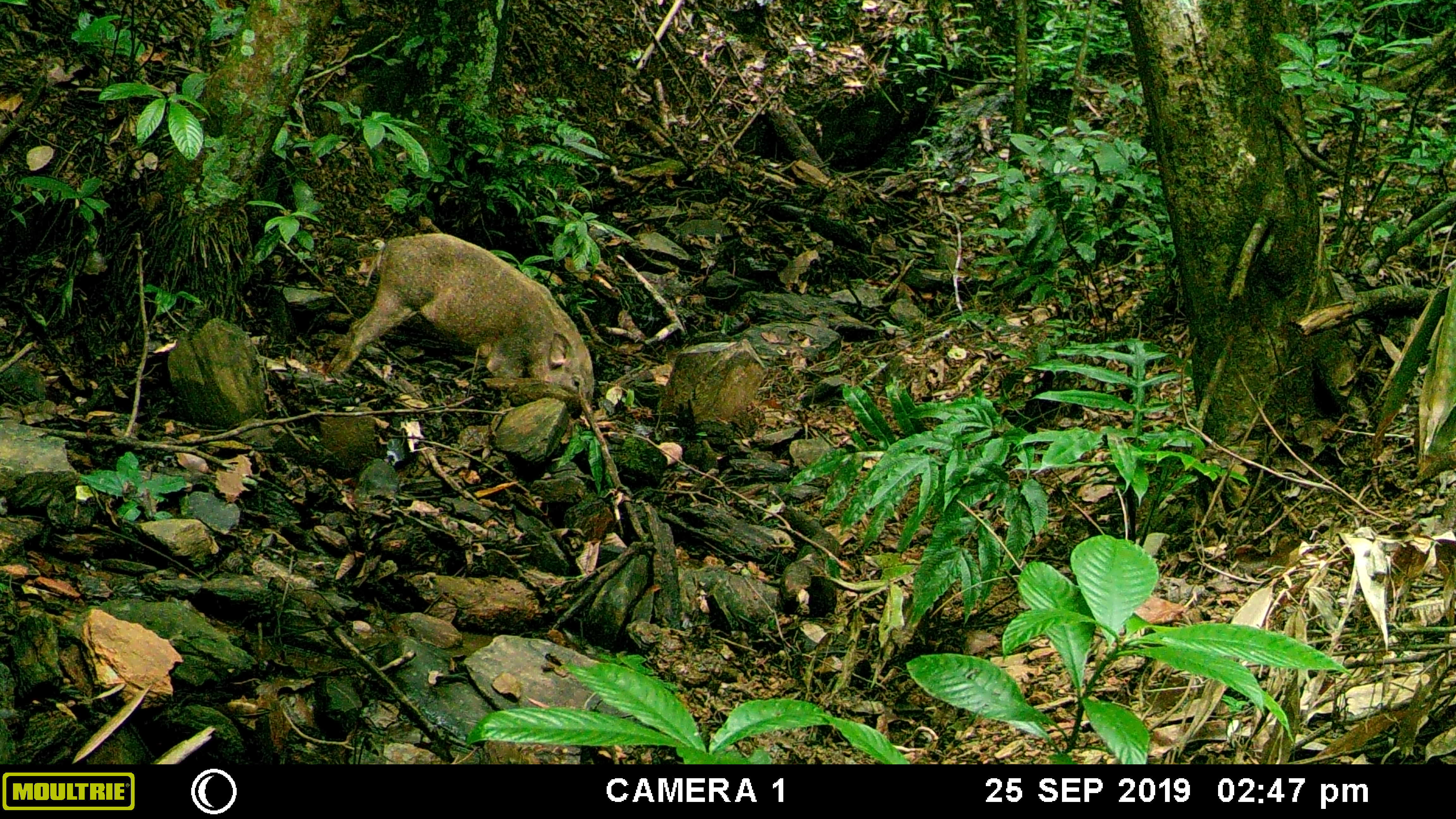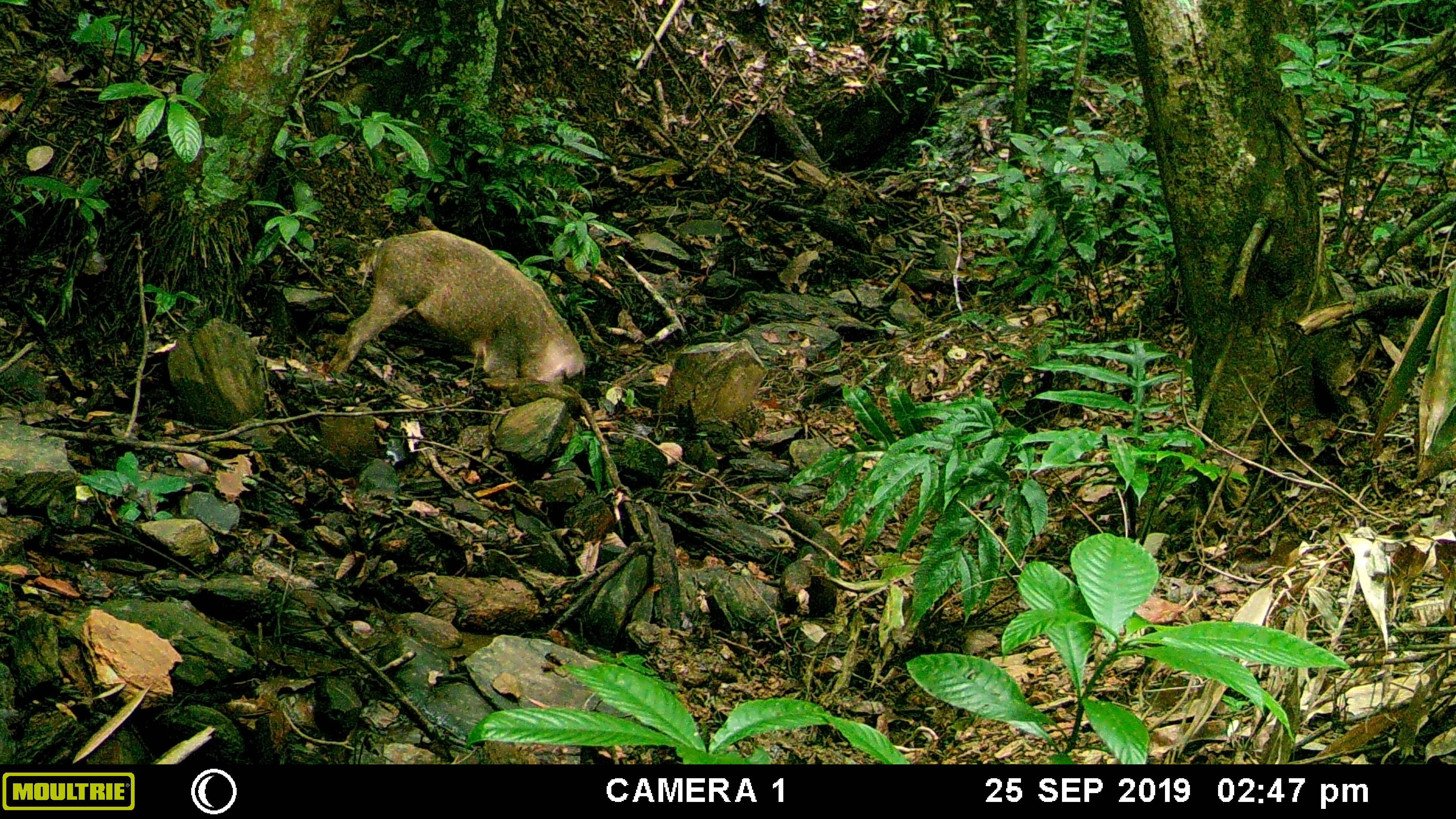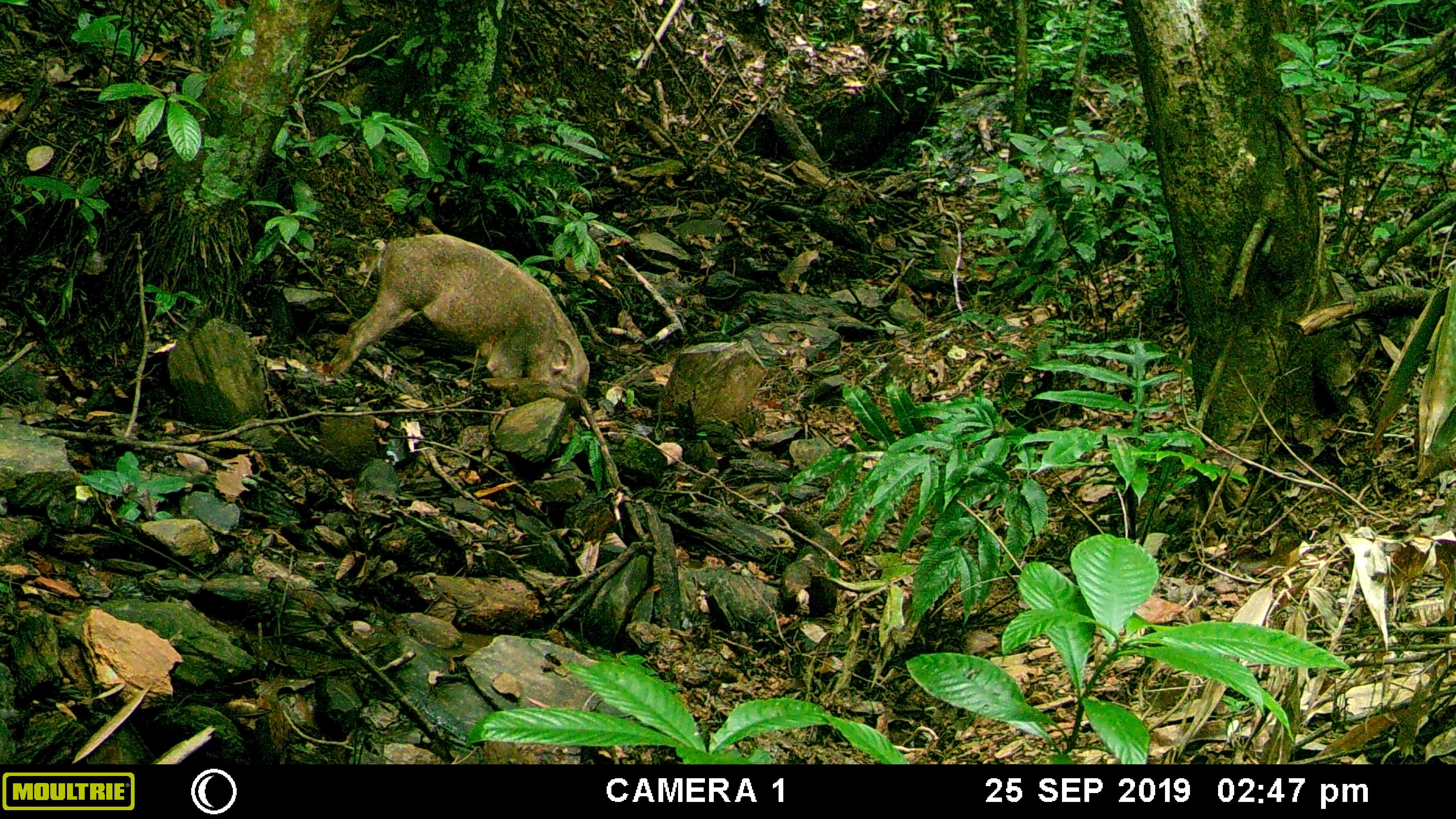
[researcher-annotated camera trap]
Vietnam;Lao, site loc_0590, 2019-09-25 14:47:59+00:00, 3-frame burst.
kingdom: Animalia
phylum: Chordata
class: Mammalia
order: Artiodactyla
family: Suidae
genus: Sus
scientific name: Sus scrofa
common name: eurasian wild pig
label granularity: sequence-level